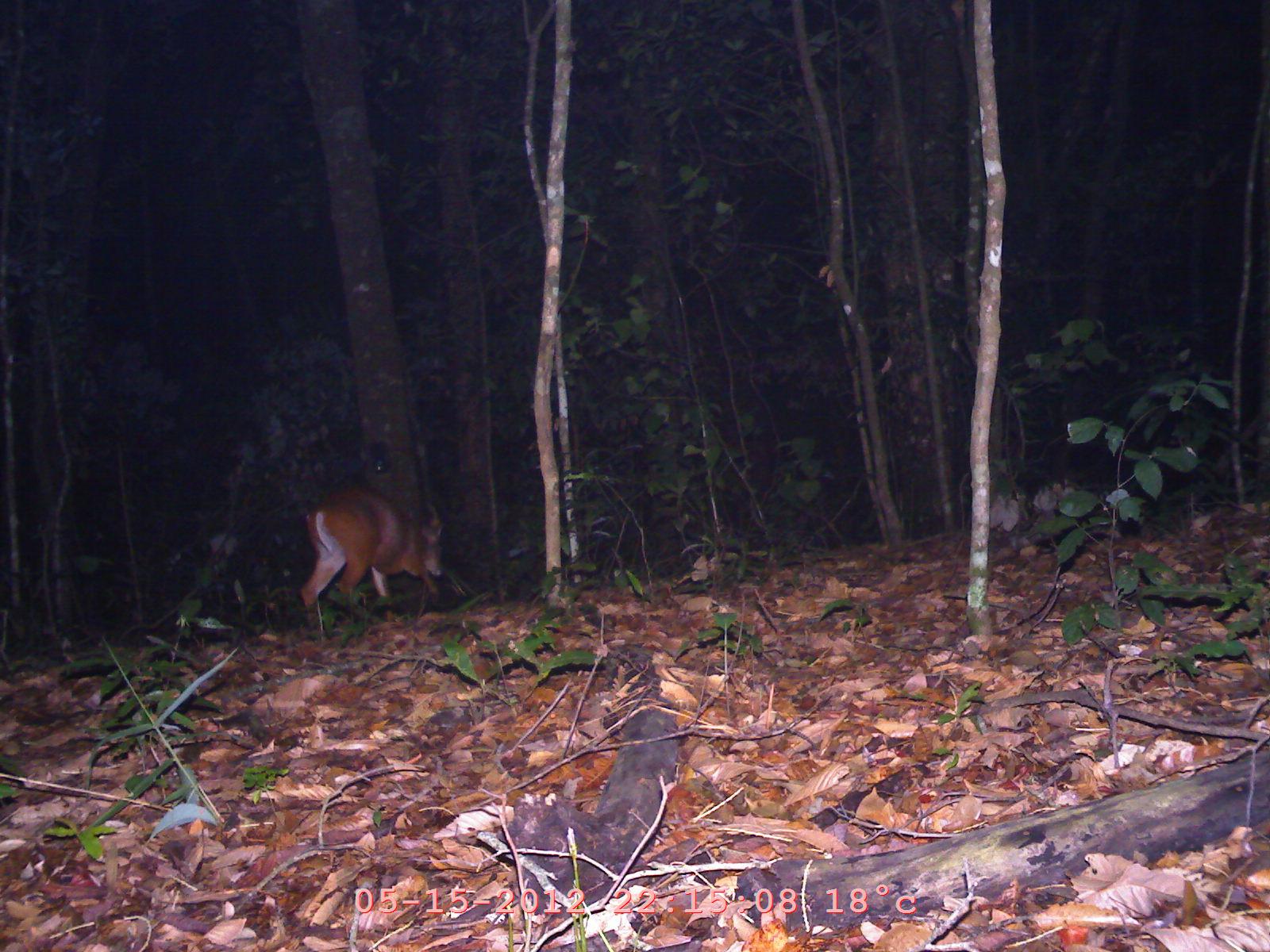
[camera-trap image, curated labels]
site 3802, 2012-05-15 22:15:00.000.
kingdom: Animalia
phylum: Chordata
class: Mammalia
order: Artiodactyla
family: Cervidae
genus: Muntiacus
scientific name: Muntiacus muntjak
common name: southern red muntjac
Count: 1.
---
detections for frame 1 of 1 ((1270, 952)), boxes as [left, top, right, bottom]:
muntiacus muntjak: [297, 486, 444, 631]